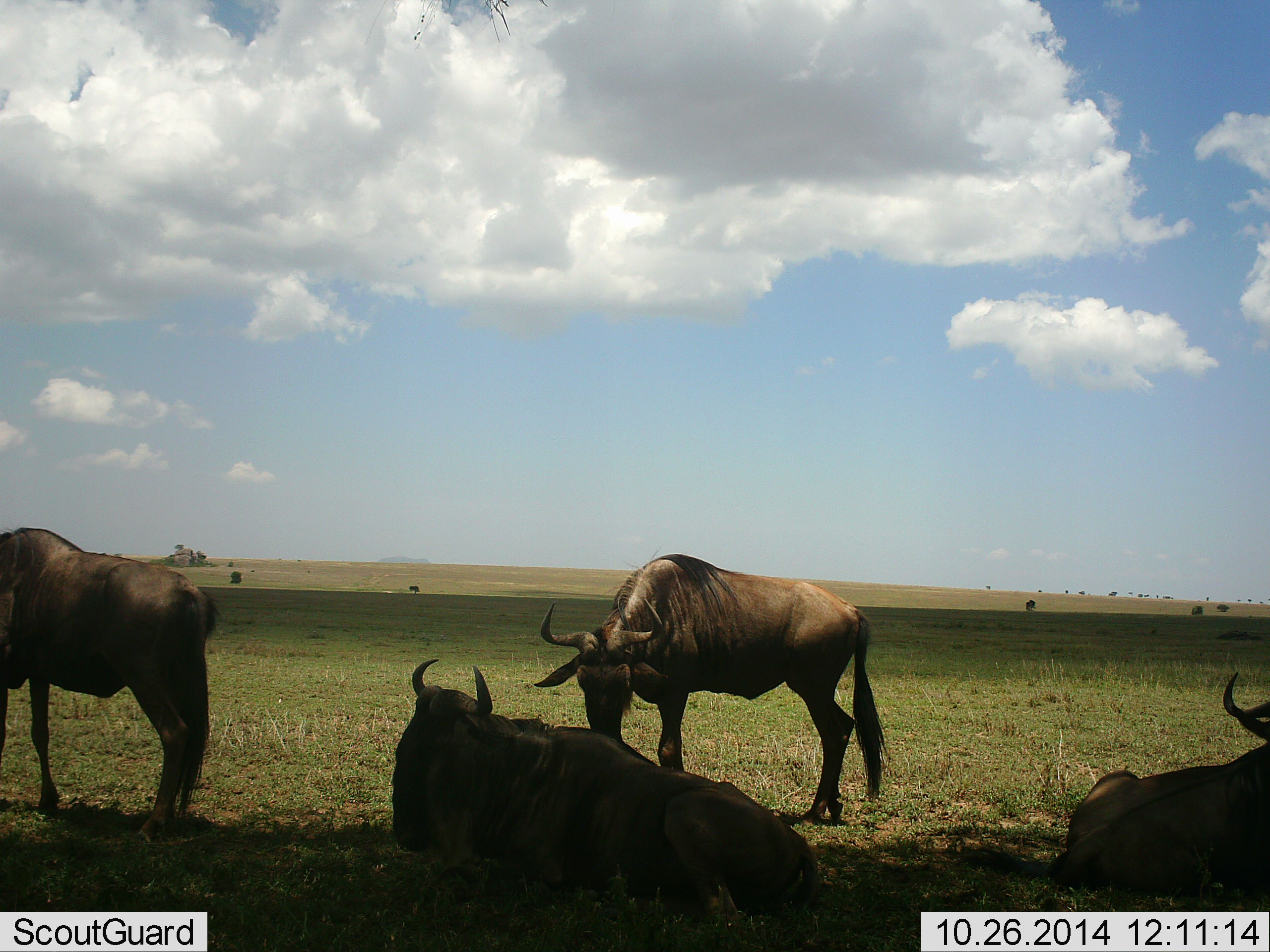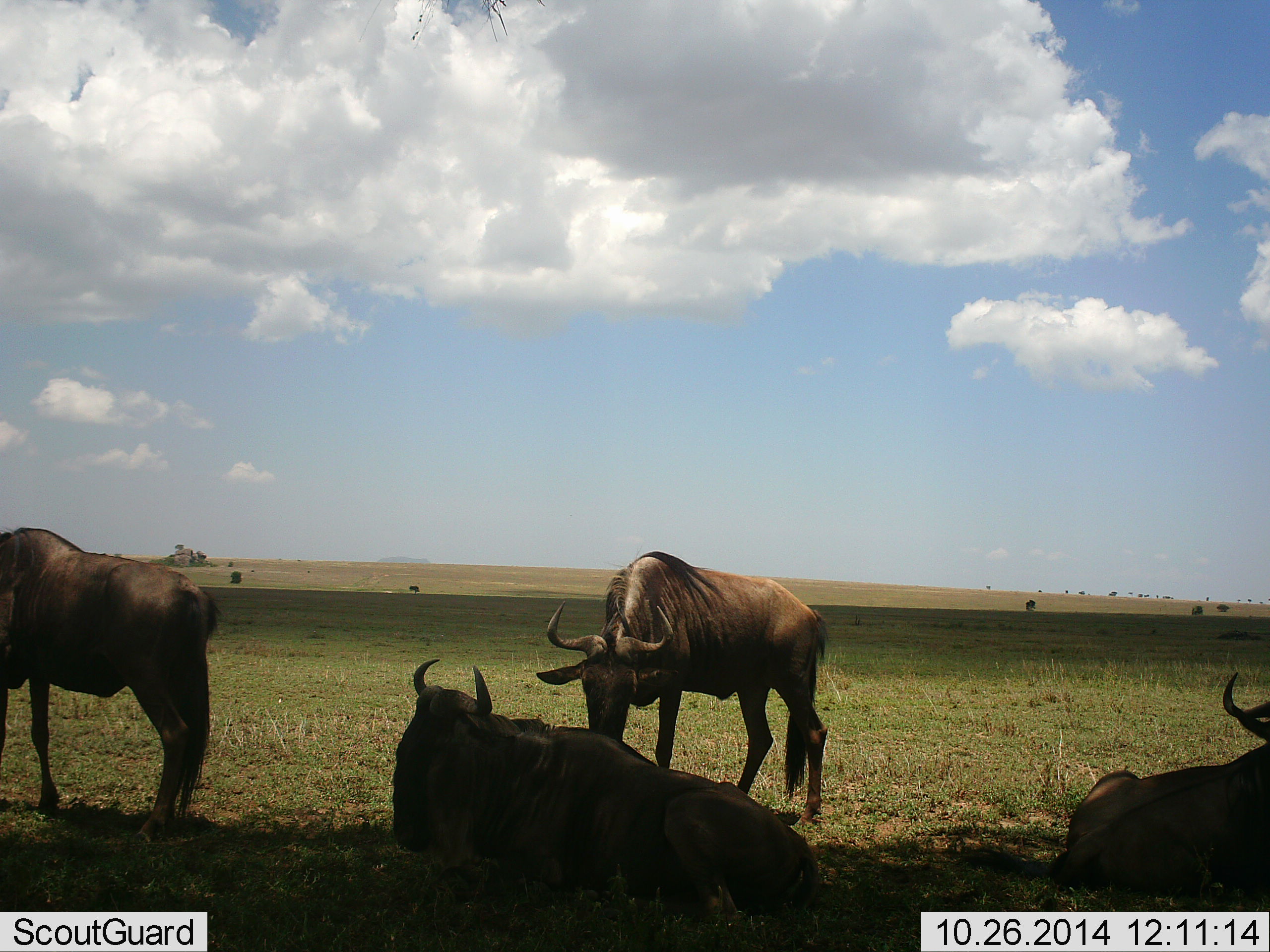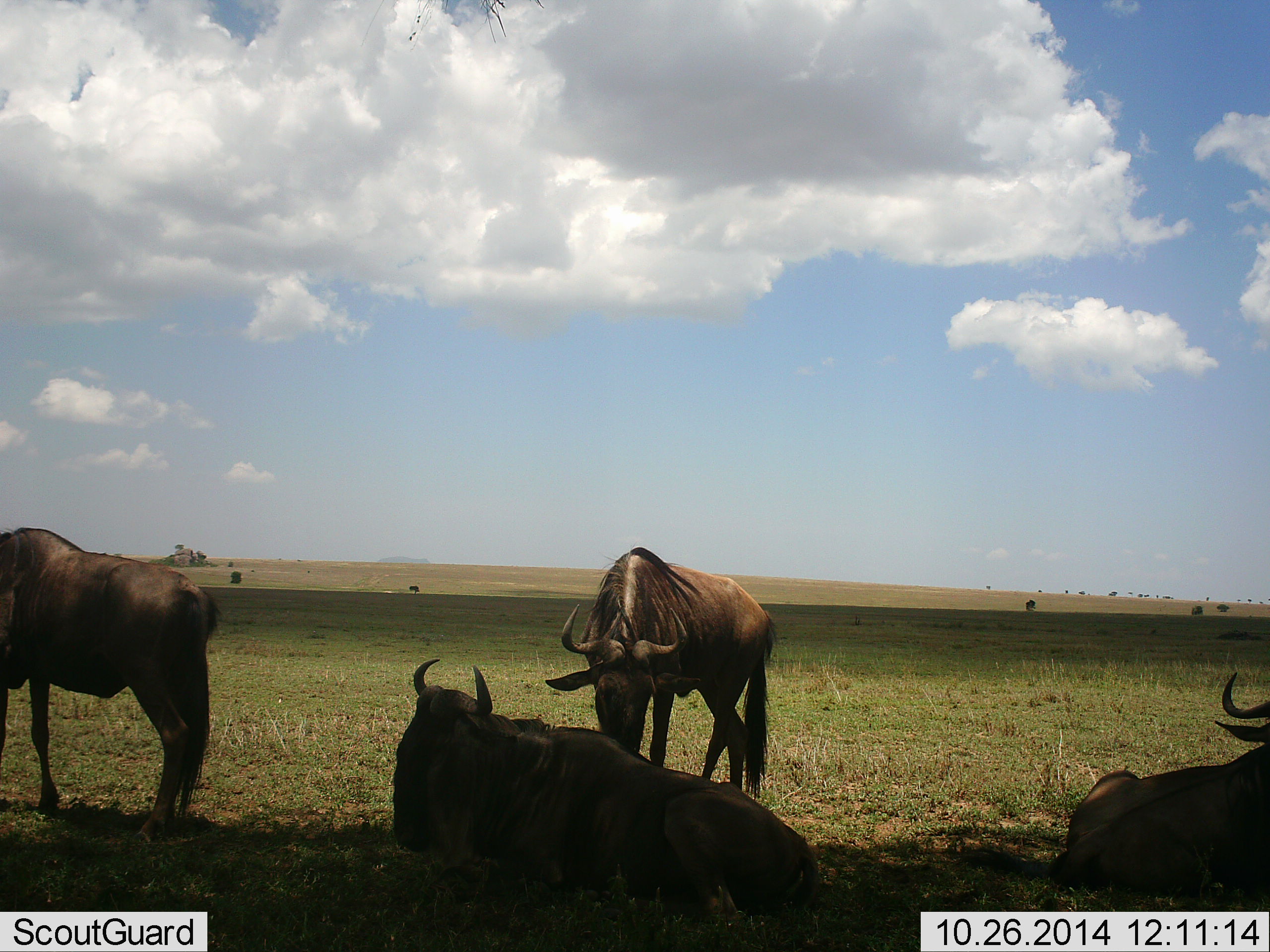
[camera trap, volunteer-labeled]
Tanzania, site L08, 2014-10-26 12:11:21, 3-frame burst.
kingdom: Animalia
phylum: Chordata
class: Mammalia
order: Artiodactyla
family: Bovidae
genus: Connochaetes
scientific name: Connochaetes taurinus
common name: blue wildebeest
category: wildebeest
Wildebeest (blue wildebeest) (Connochaetes taurinus), count 4. Behavior (volunteer vote fractions): standing 40%, resting 100%, moving 0%, interacting 0%. Young present (vote fraction): 0%. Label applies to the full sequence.